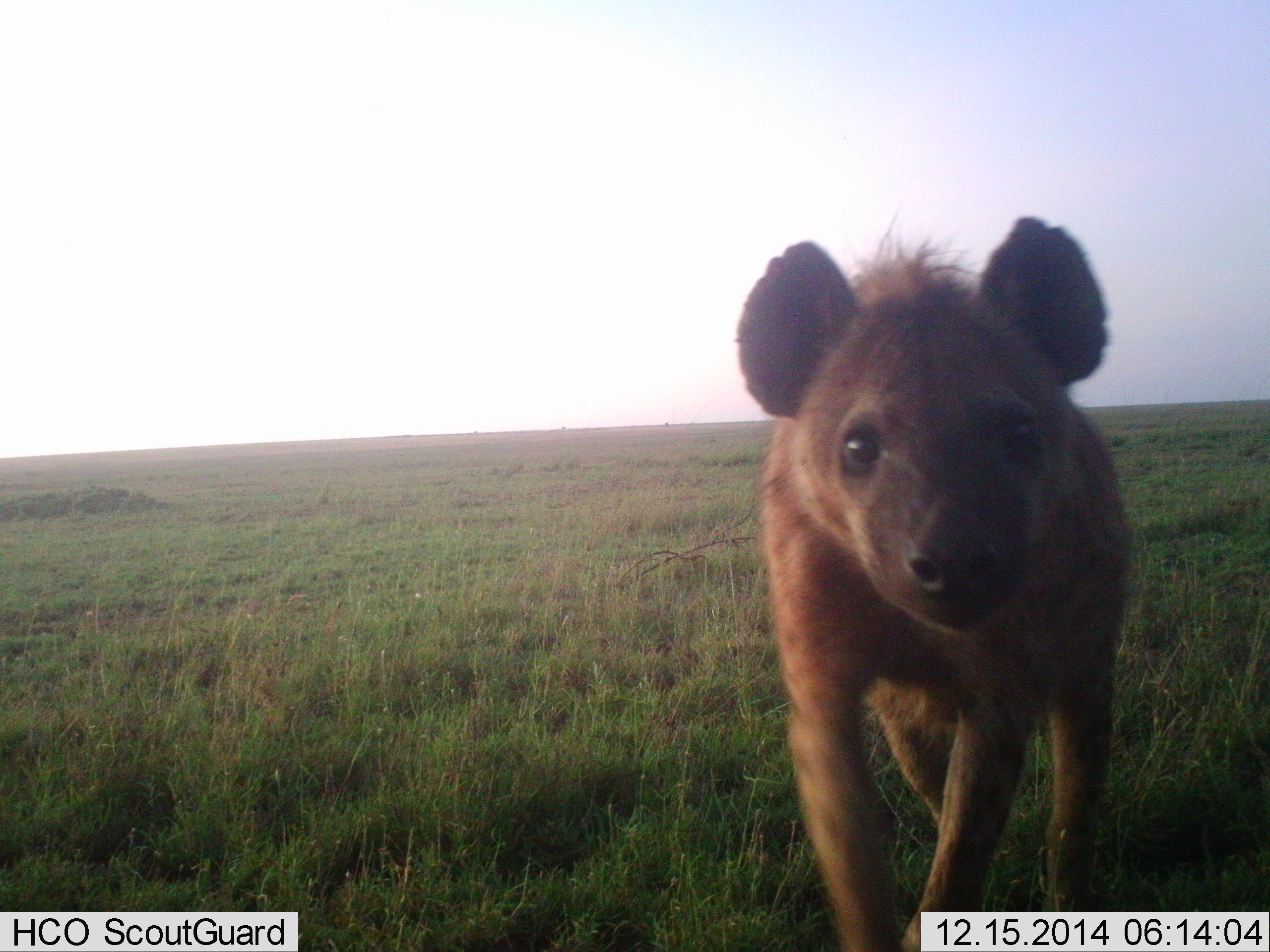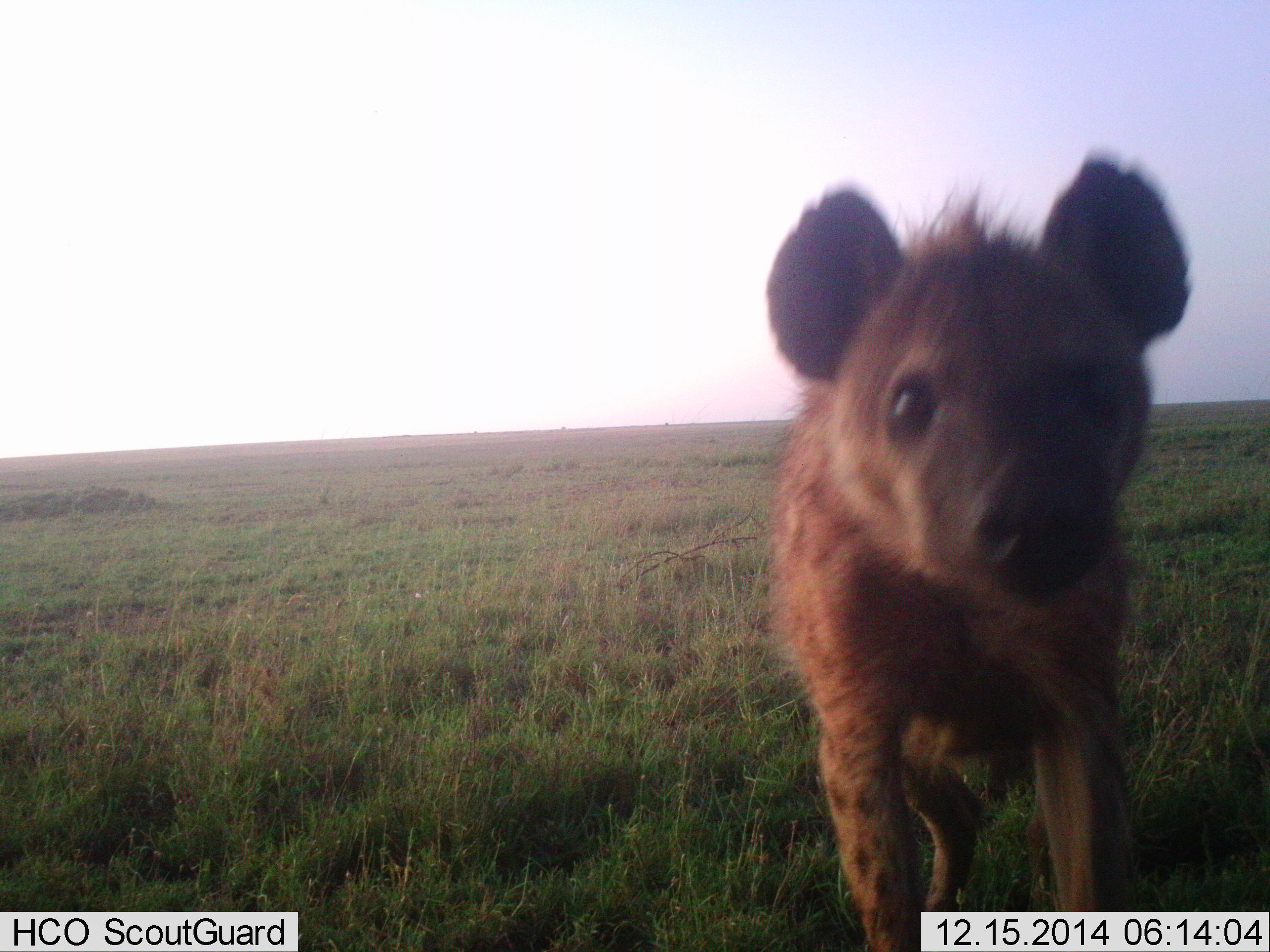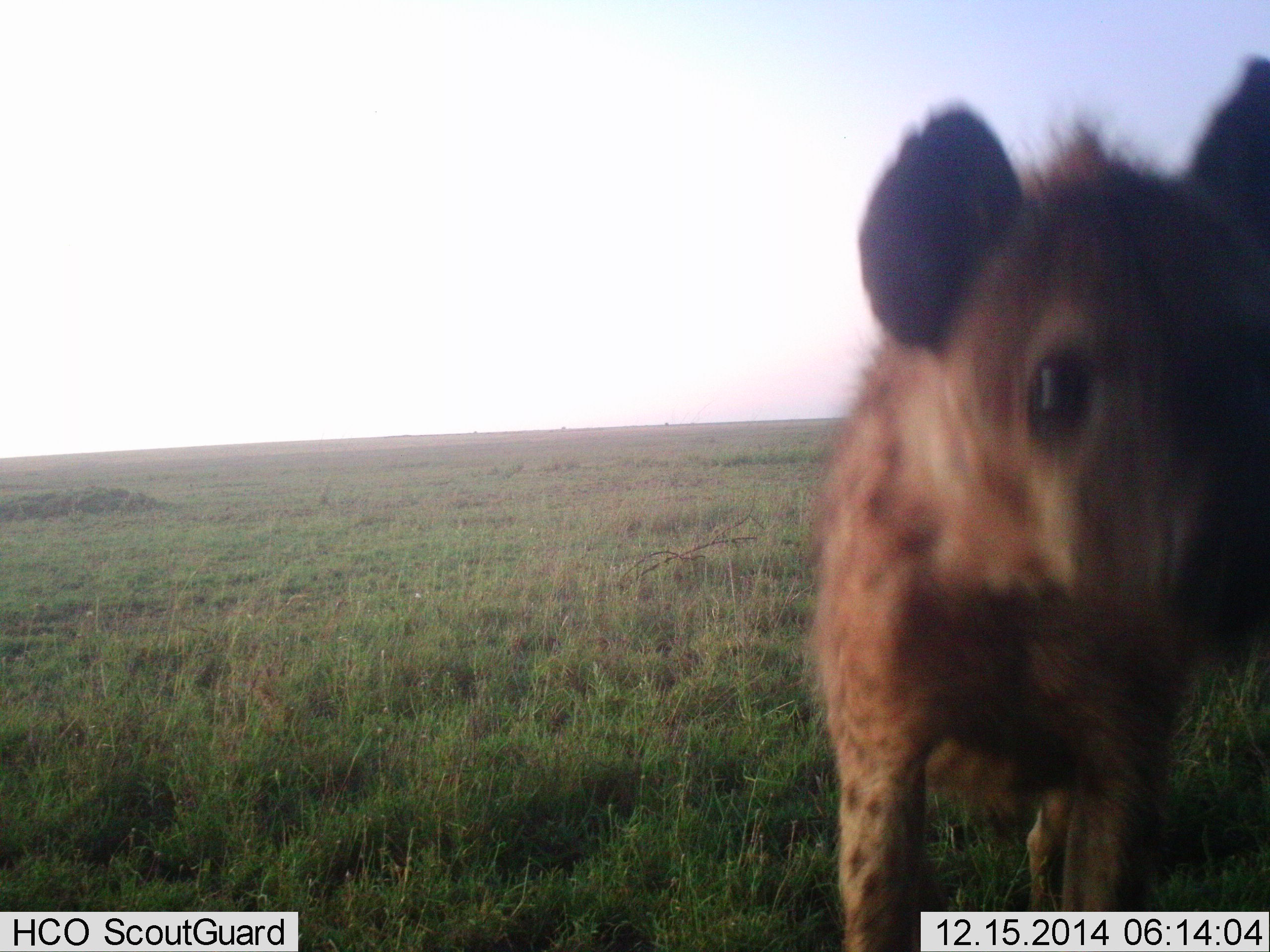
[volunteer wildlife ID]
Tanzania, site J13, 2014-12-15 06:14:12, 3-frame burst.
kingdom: Animalia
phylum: Chordata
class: Mammalia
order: Carnivora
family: Hyaenidae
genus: Crocuta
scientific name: Crocuta crocuta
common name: spotted hyena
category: hyenaspotted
Hyenaspotted (spotted hyena) (Crocuta crocuta), count 1. Behavior (volunteer vote fractions): standing 50%, resting 0%, moving 30%, interacting 20%. Young present (vote fraction): 10%. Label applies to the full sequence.